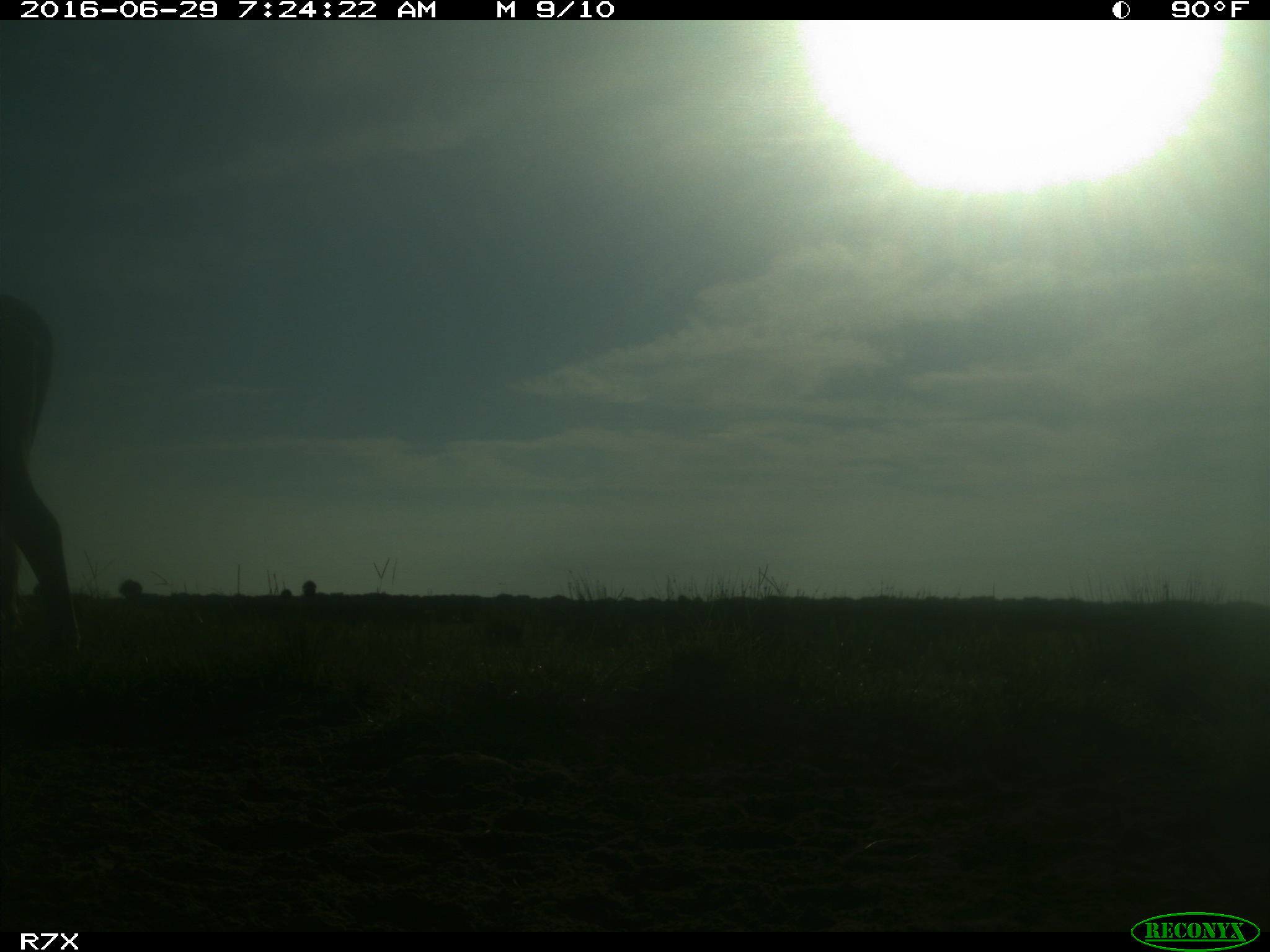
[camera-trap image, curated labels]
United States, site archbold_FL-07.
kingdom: Animalia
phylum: Chordata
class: Mammalia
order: Artiodactyla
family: Bovidae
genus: Bos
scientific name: Bos taurus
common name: domestic cow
Bos taurus (domestic cow).